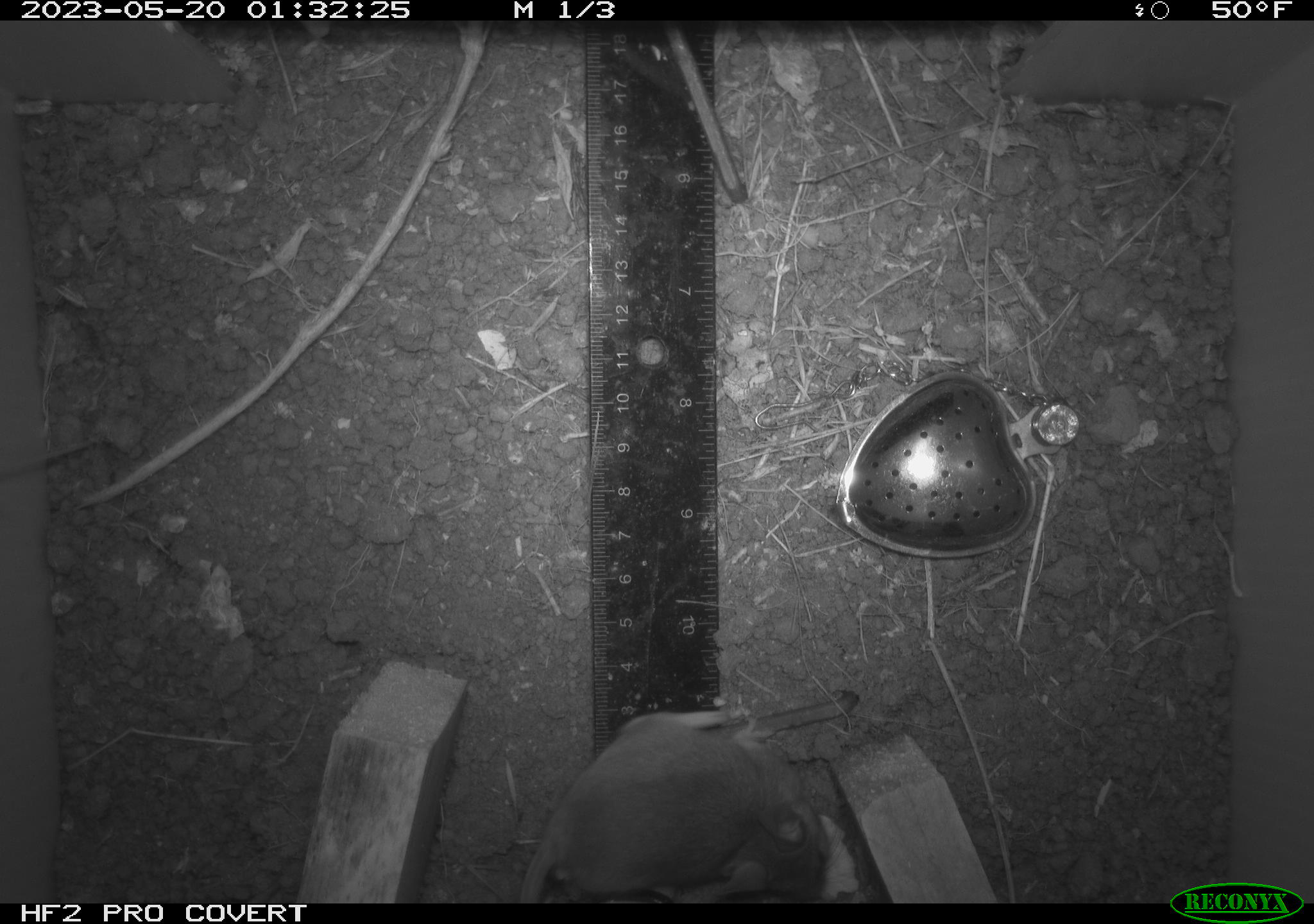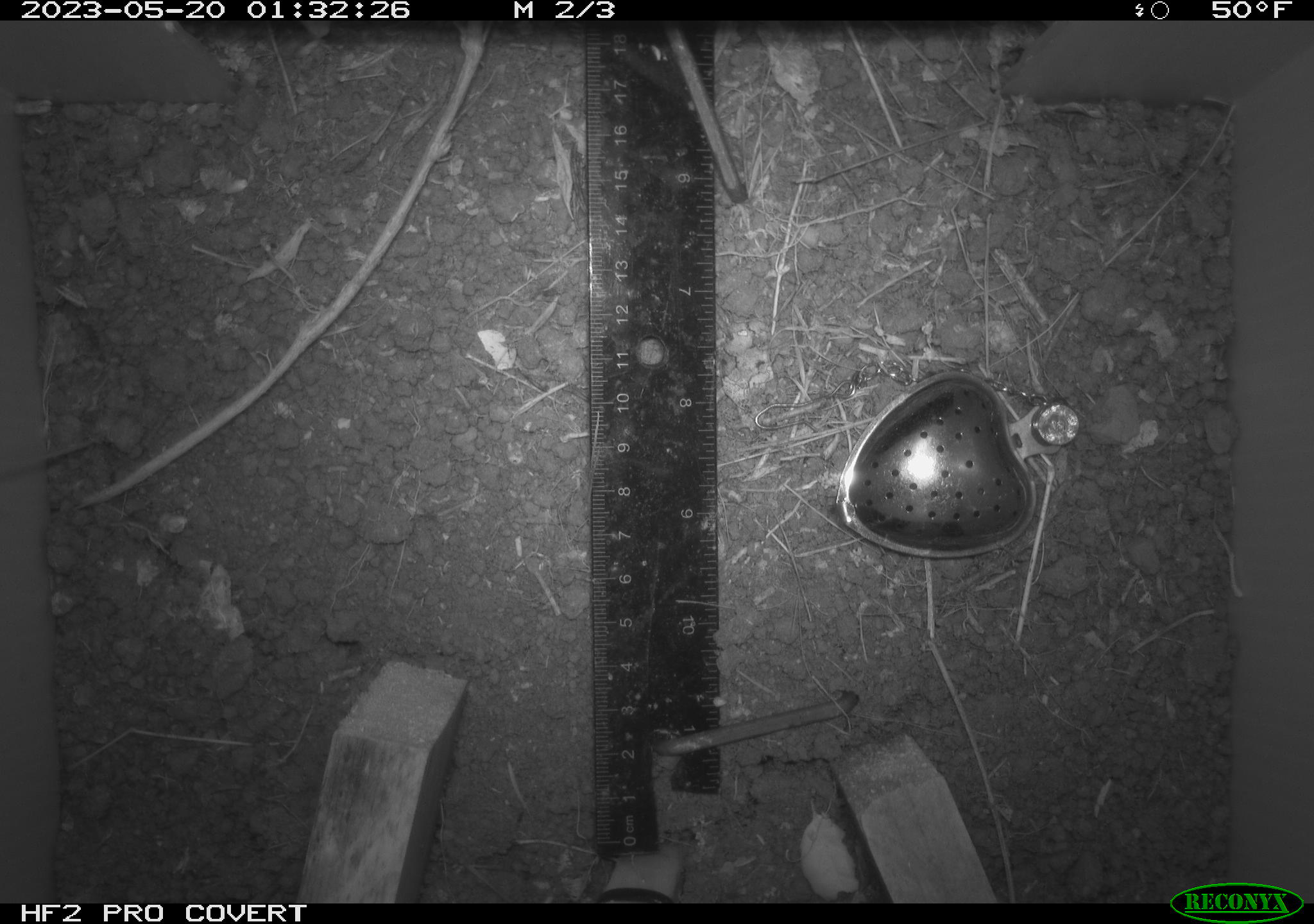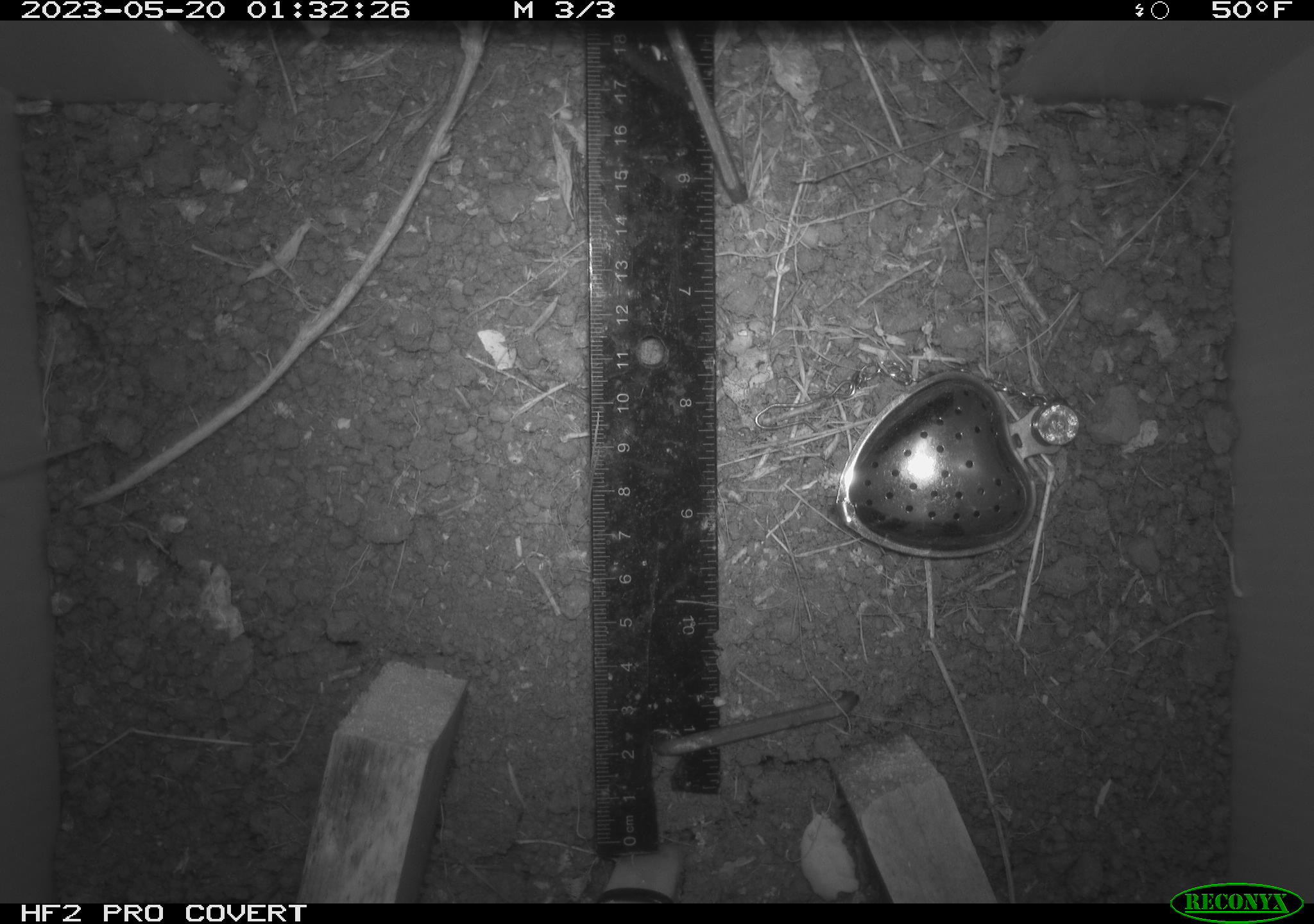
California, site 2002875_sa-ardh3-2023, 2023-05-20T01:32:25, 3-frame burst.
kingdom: Animalia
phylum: Chordata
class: Mammalia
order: Rodentia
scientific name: Rodentia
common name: mouse species